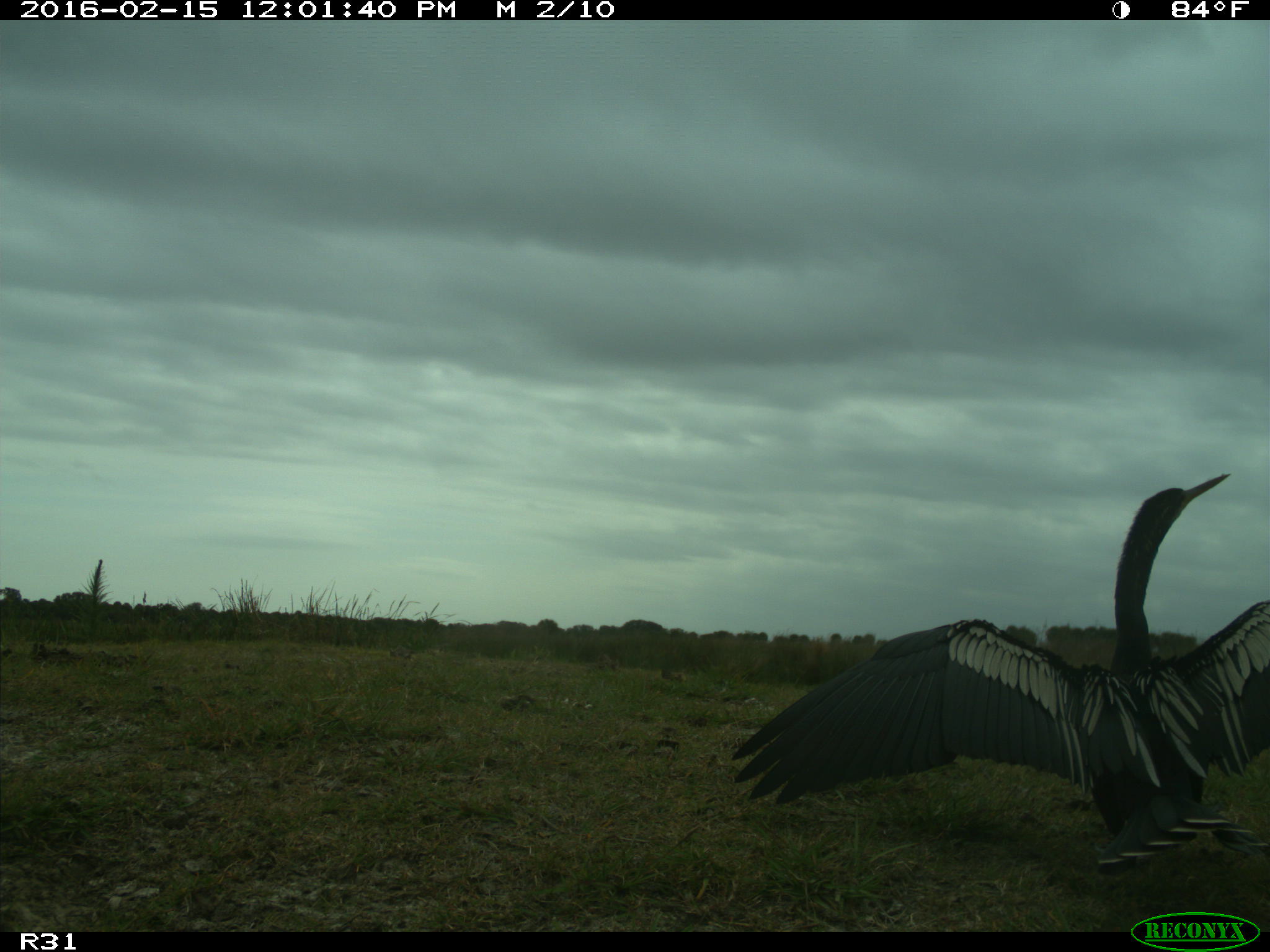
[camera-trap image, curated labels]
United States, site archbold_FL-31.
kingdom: Animalia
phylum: Chordata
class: Aves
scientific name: Aves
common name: birds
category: unidentified bird